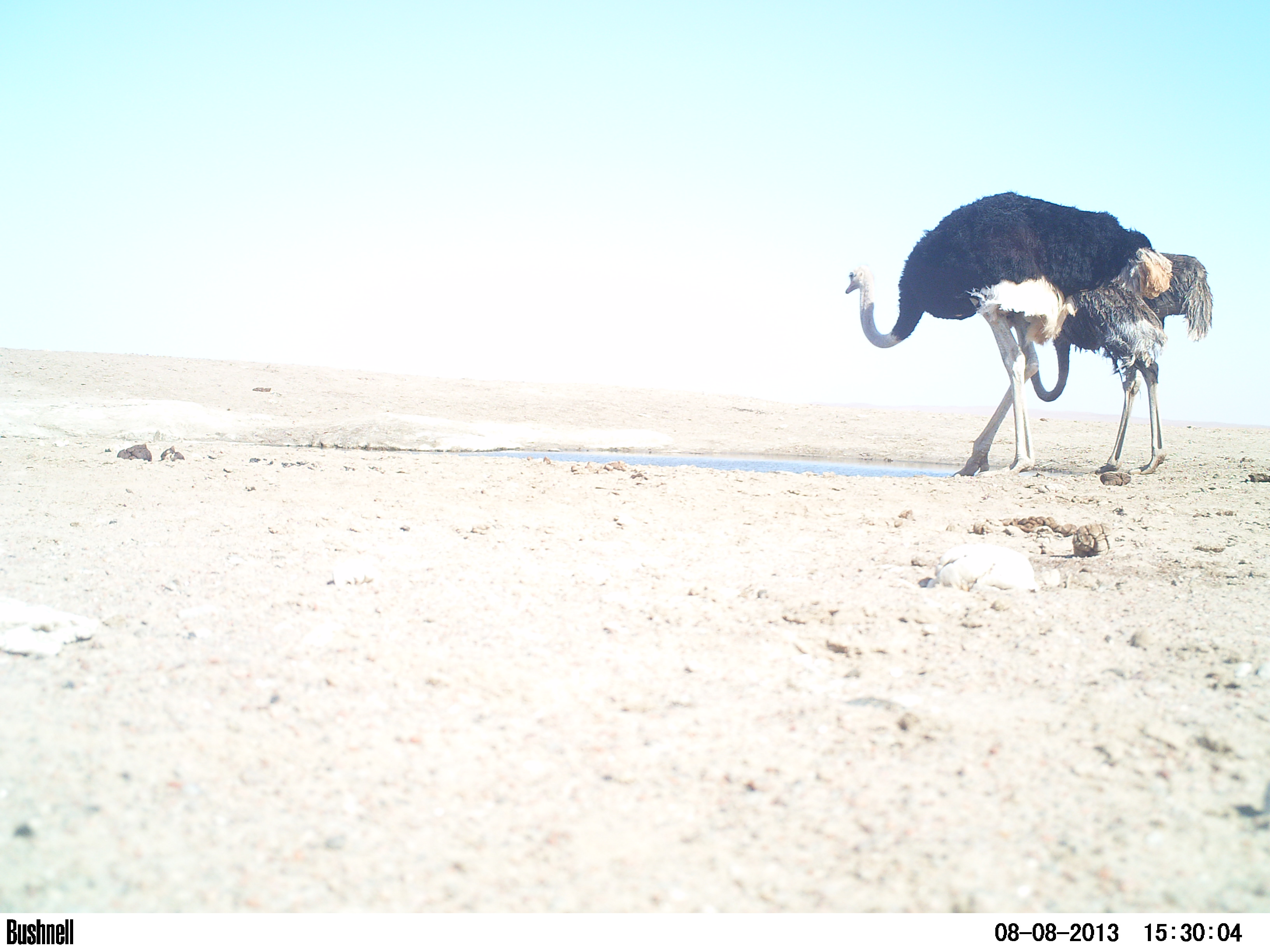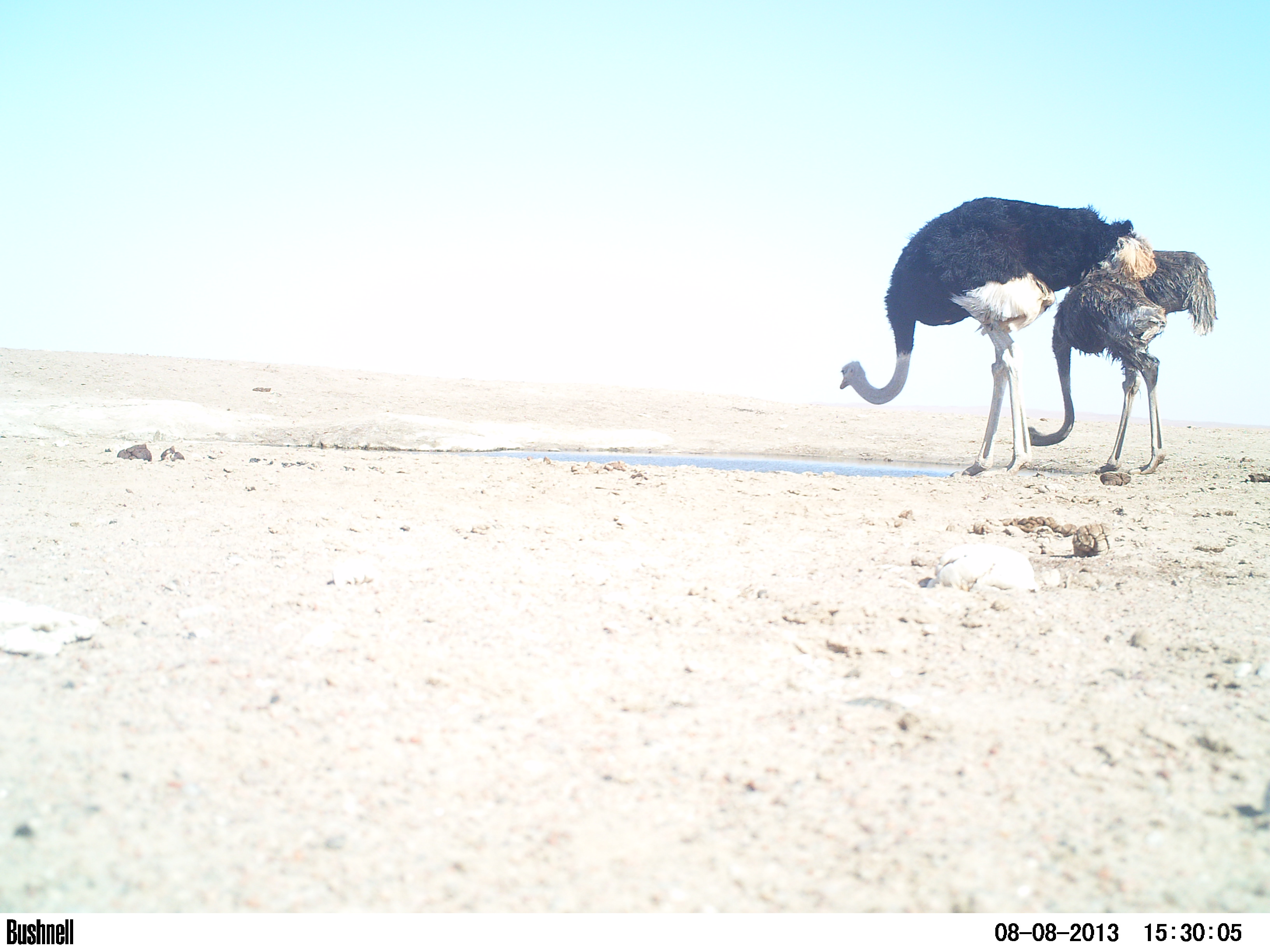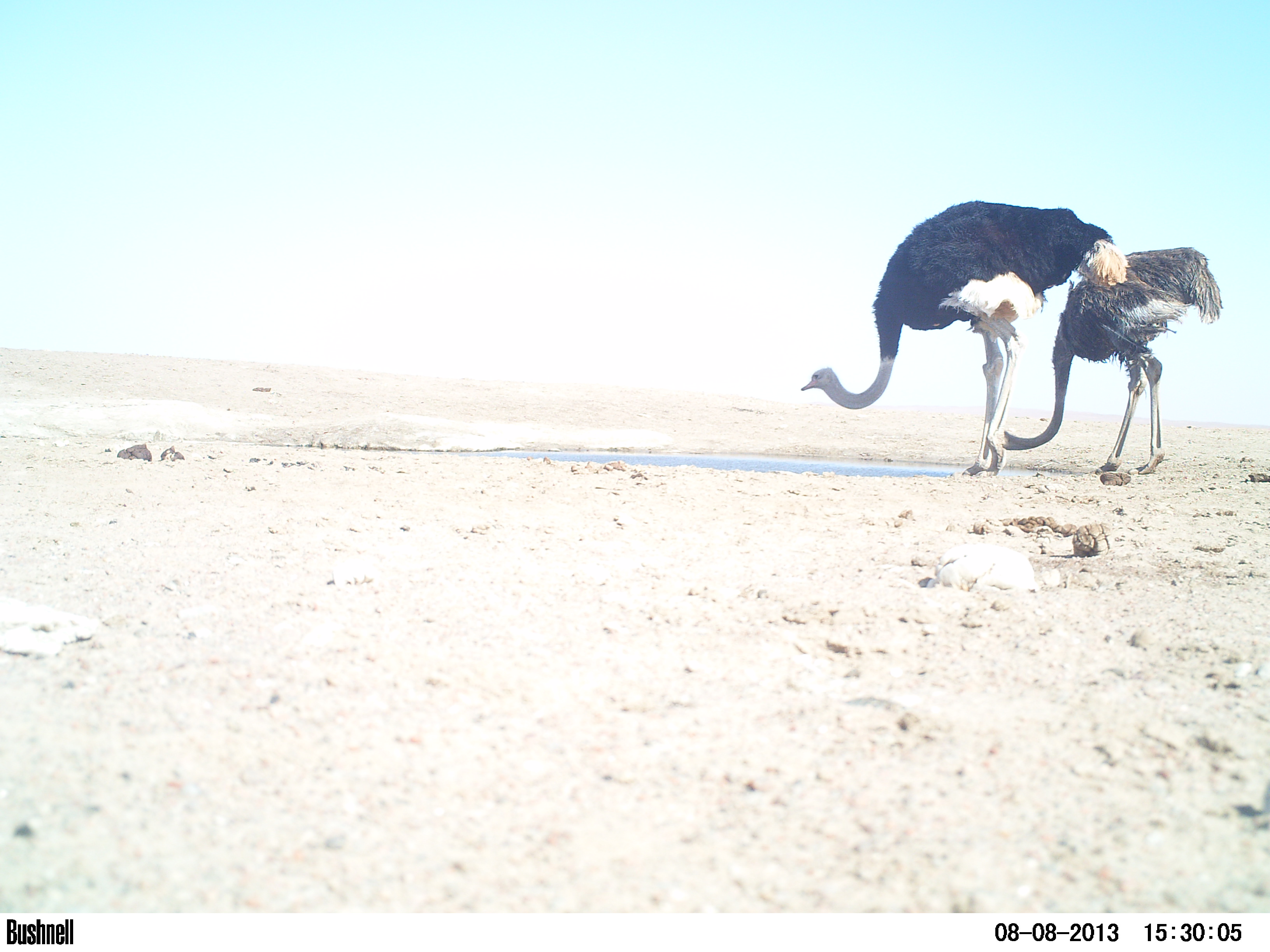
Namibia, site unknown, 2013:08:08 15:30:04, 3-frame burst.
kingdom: Animalia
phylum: Chordata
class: Aves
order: Struthioniformes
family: Struthionidae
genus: Struthio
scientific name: Struthio camelus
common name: common ostrich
Struthio camelus (common ostrich).